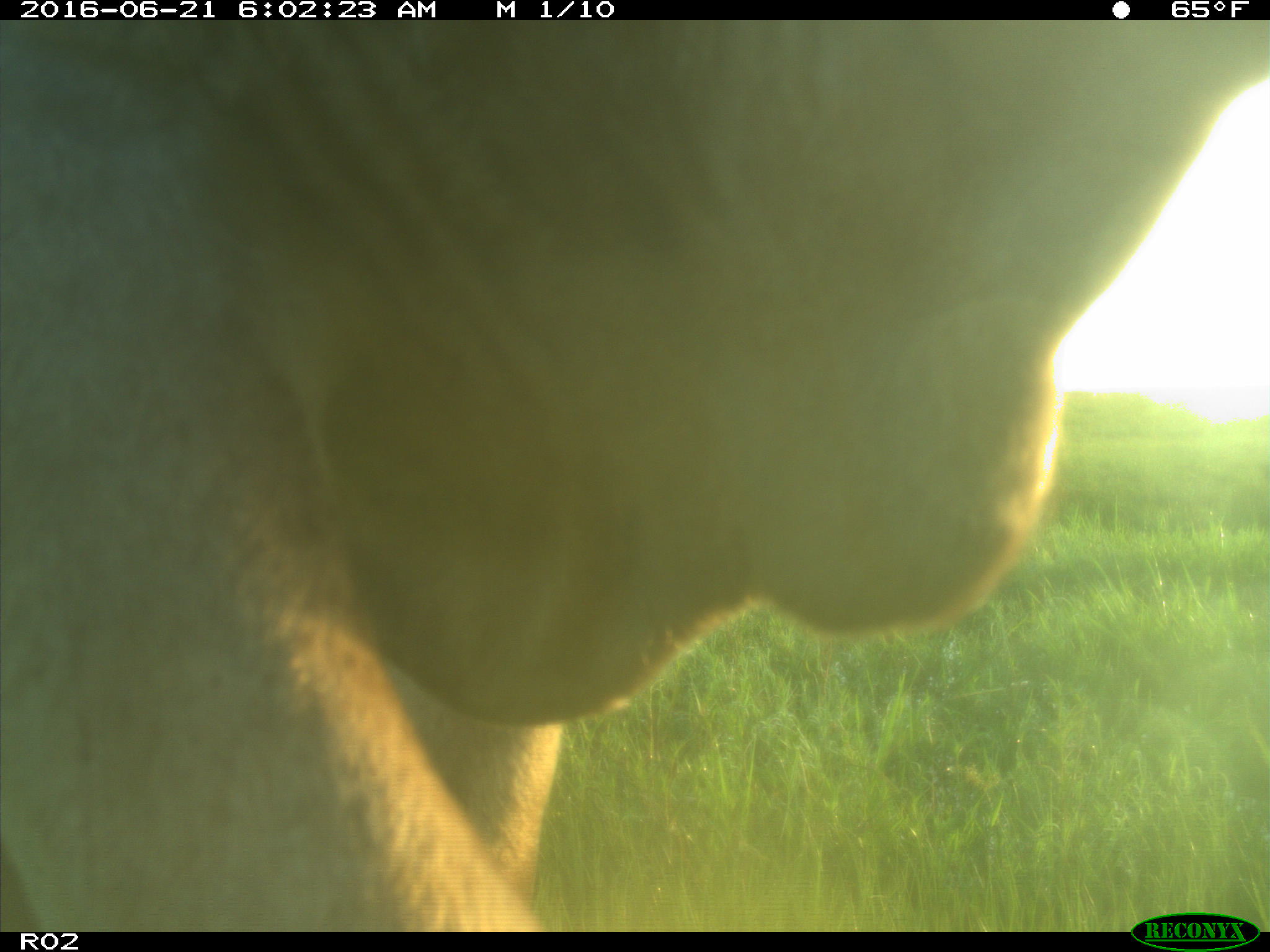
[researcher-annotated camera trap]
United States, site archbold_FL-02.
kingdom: Animalia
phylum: Chordata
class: Mammalia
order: Artiodactyla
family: Bovidae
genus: Bos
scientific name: Bos taurus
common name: domestic cow